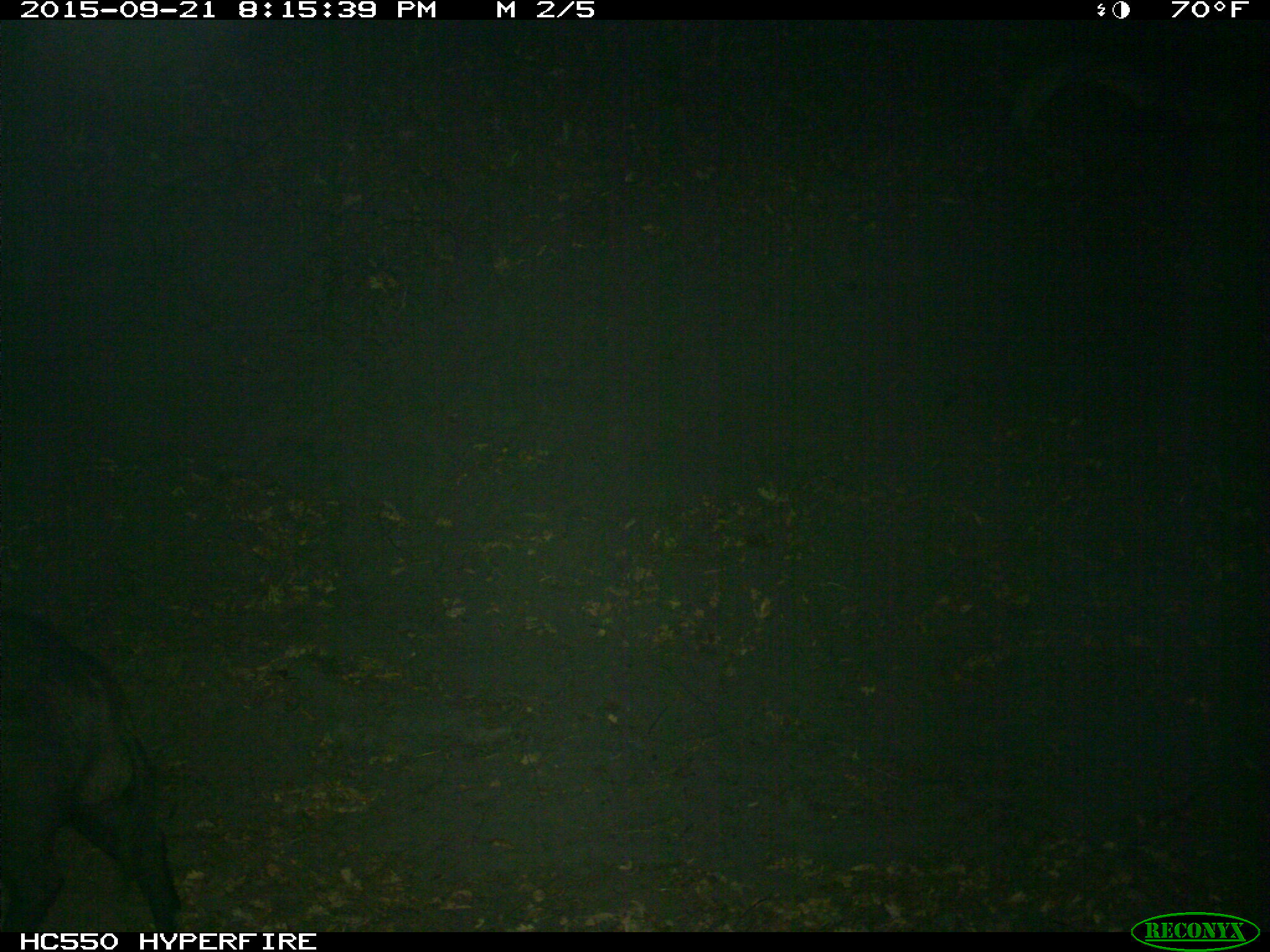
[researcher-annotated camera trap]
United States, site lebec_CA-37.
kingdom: Animalia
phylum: Chordata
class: Mammalia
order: Artiodactyla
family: Suidae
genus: Sus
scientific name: Sus scrofa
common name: wild boar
Sus scrofa (wild boar).